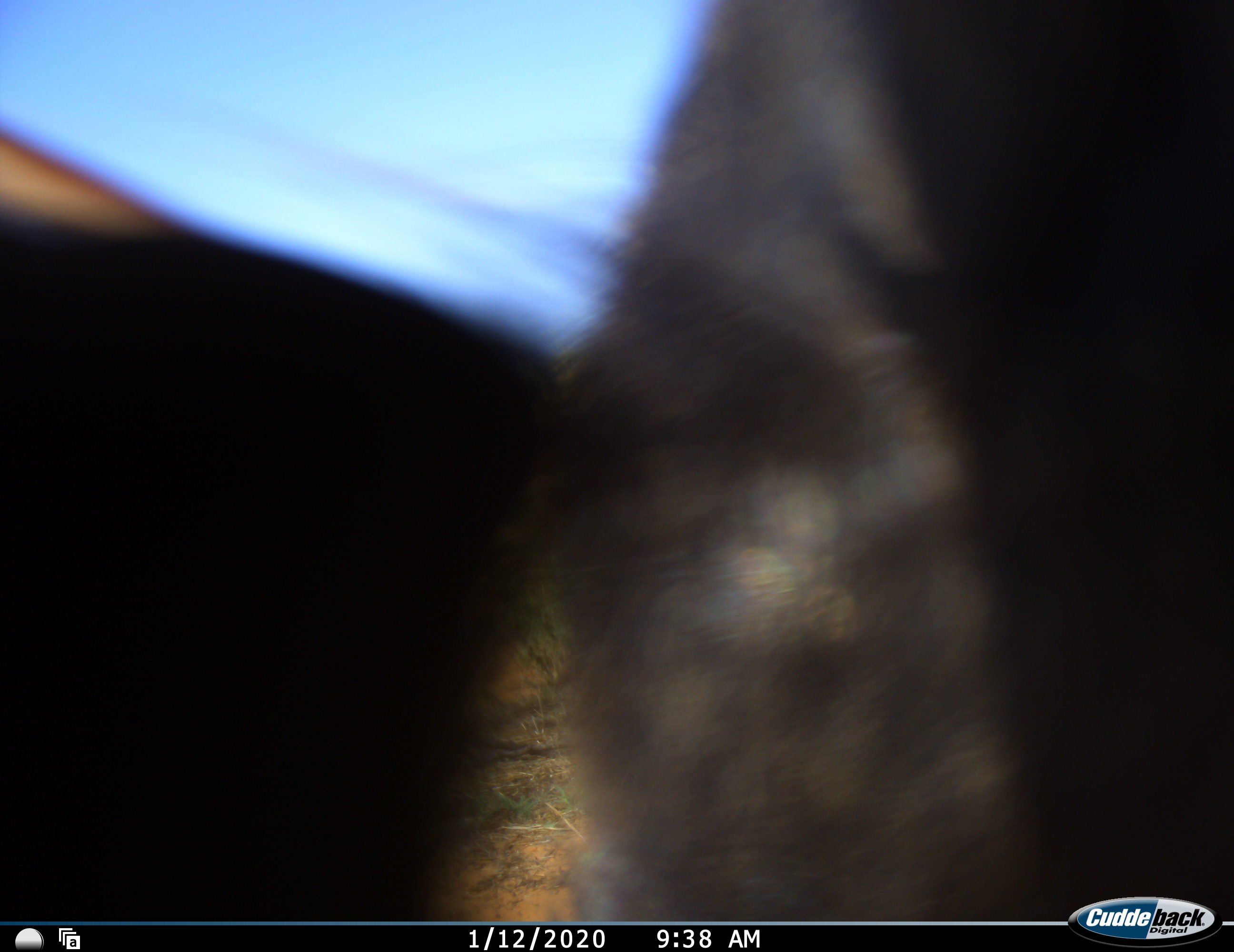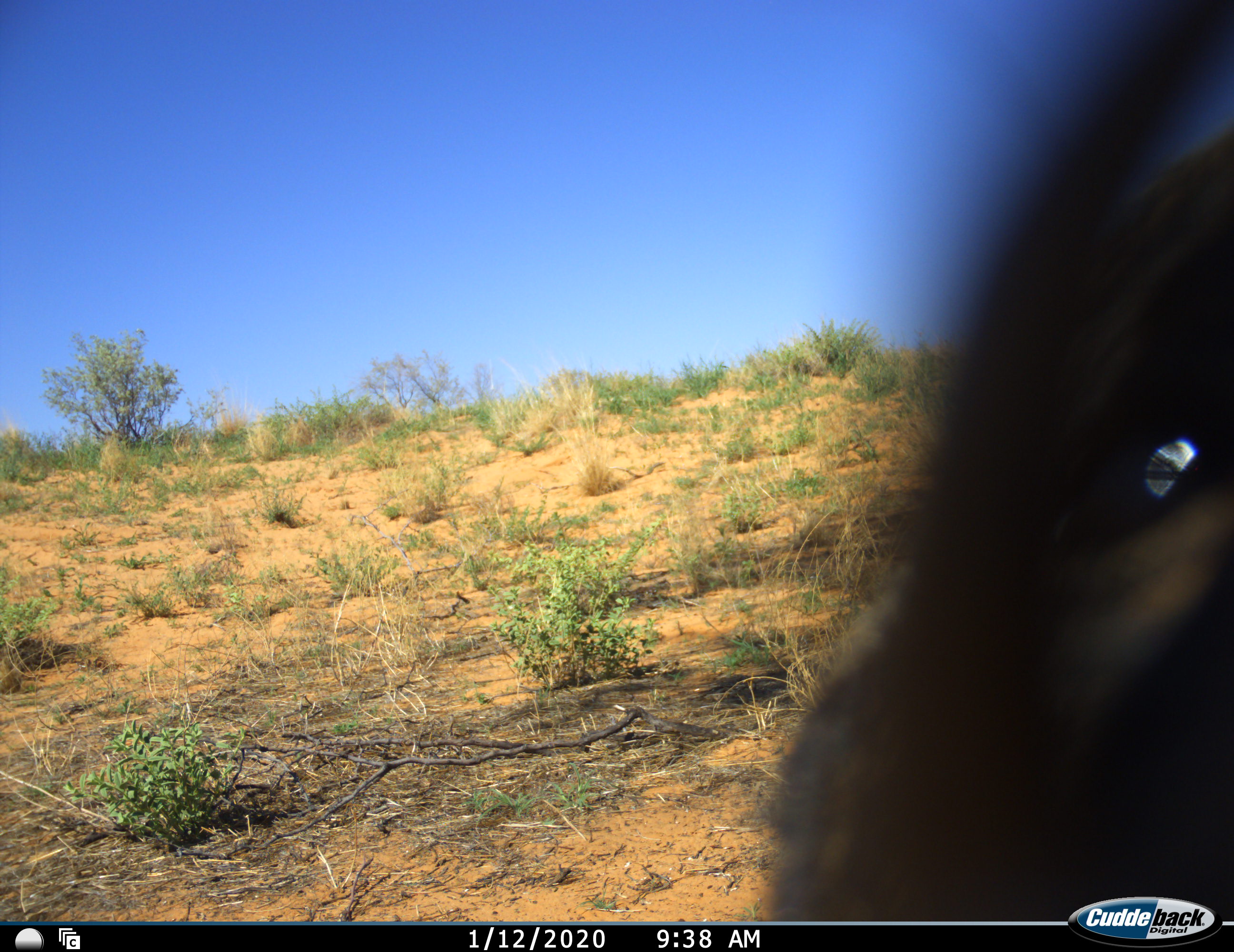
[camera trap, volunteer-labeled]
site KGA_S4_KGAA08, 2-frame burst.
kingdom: Animalia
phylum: Chordata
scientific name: Vertebrata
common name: domestic animal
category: domesticanimal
Domesticanimal (domestic animal) (Vertebrata), count 1. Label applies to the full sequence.